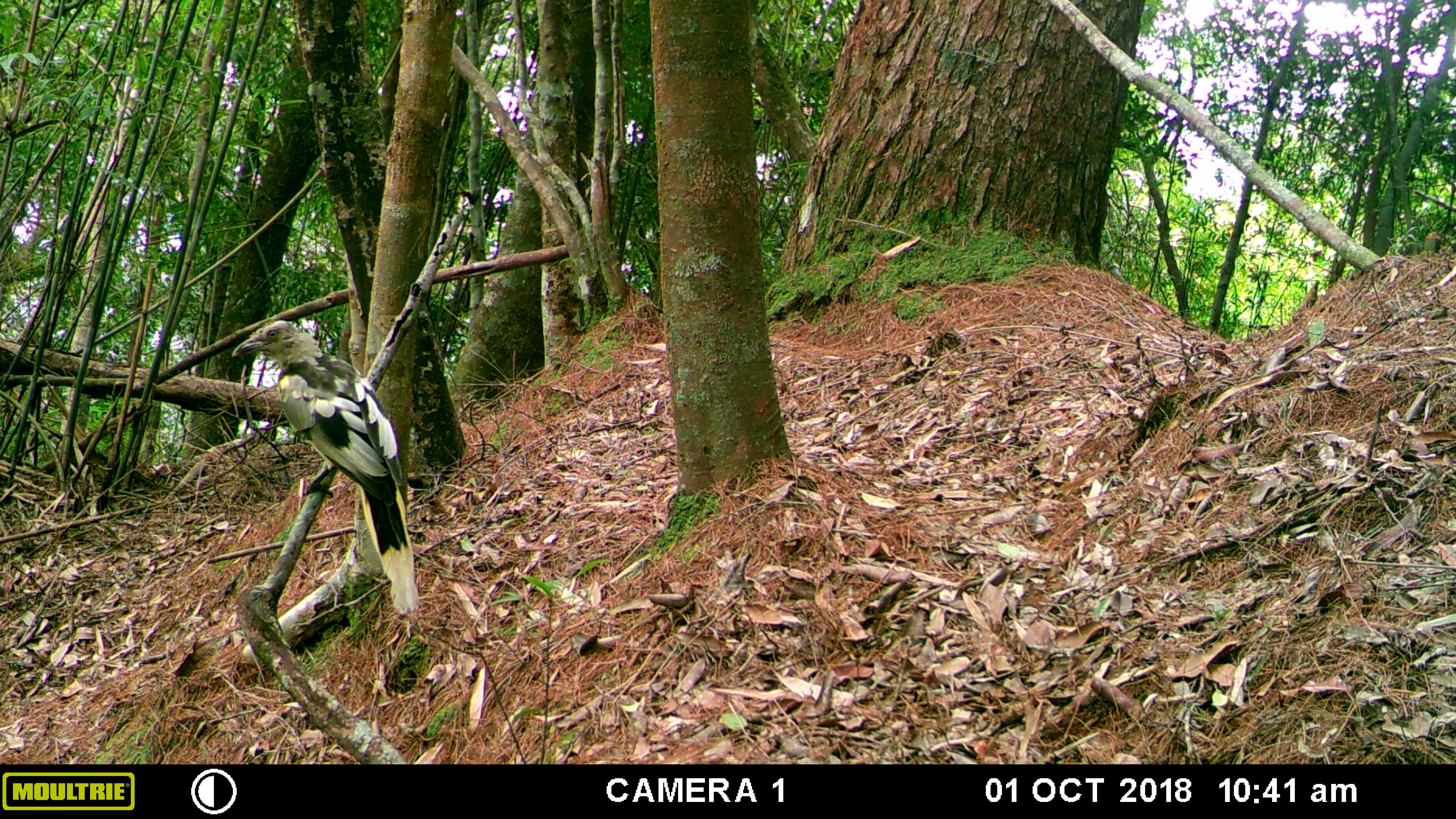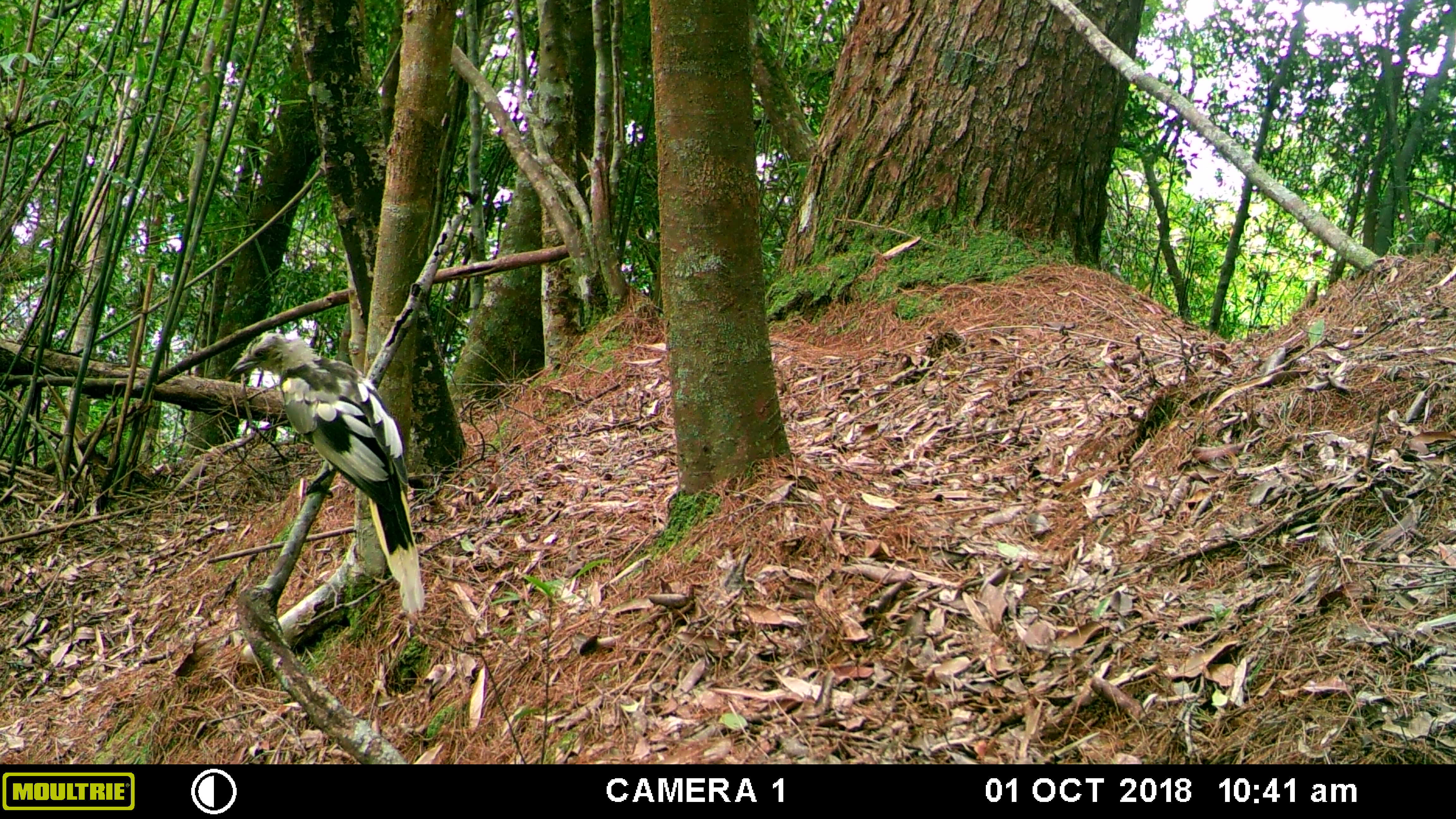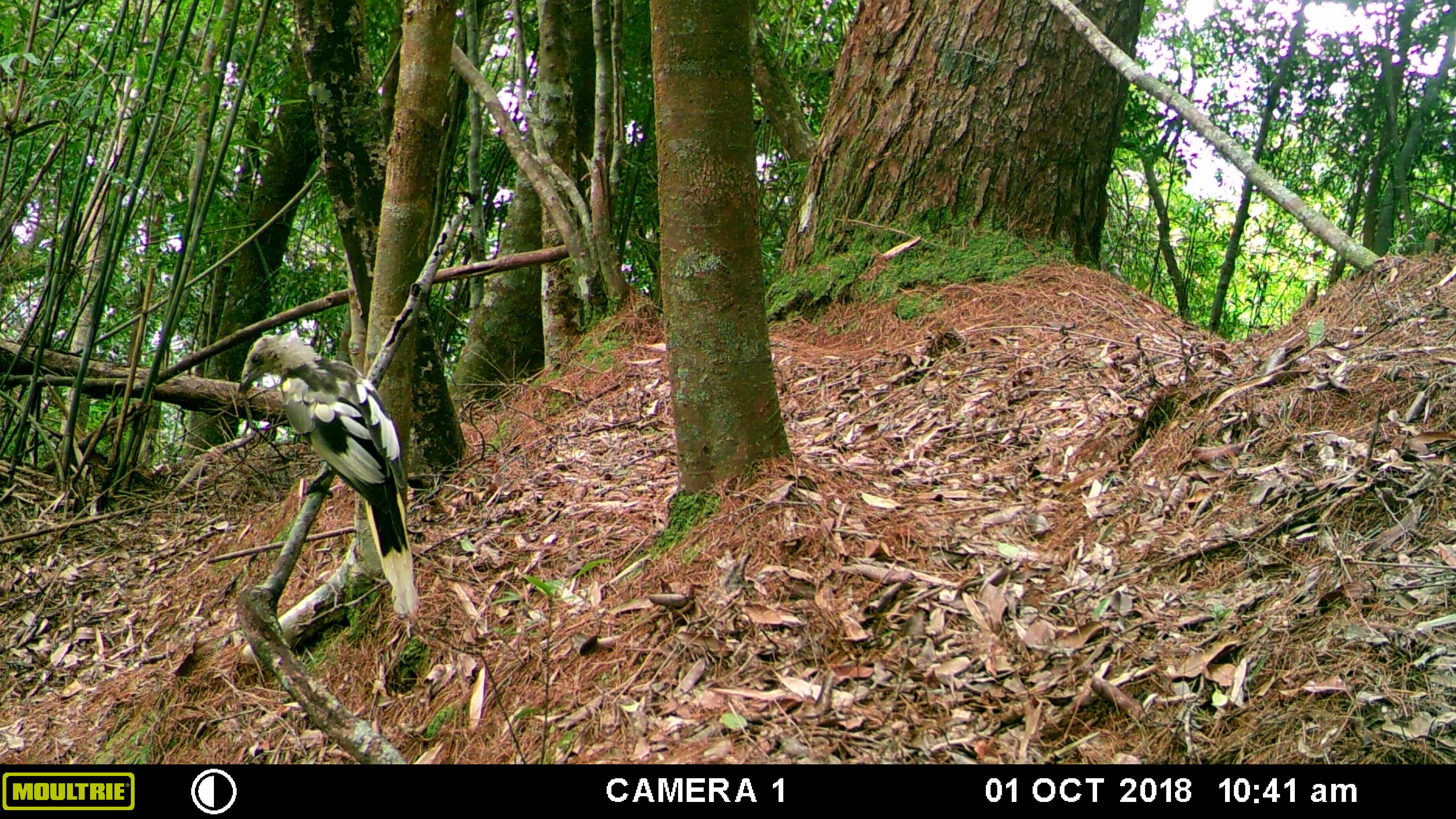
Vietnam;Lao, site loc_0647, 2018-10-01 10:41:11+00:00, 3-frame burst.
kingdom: Animalia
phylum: Chordata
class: Aves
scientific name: Aves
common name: bird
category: unidentified bird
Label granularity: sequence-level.